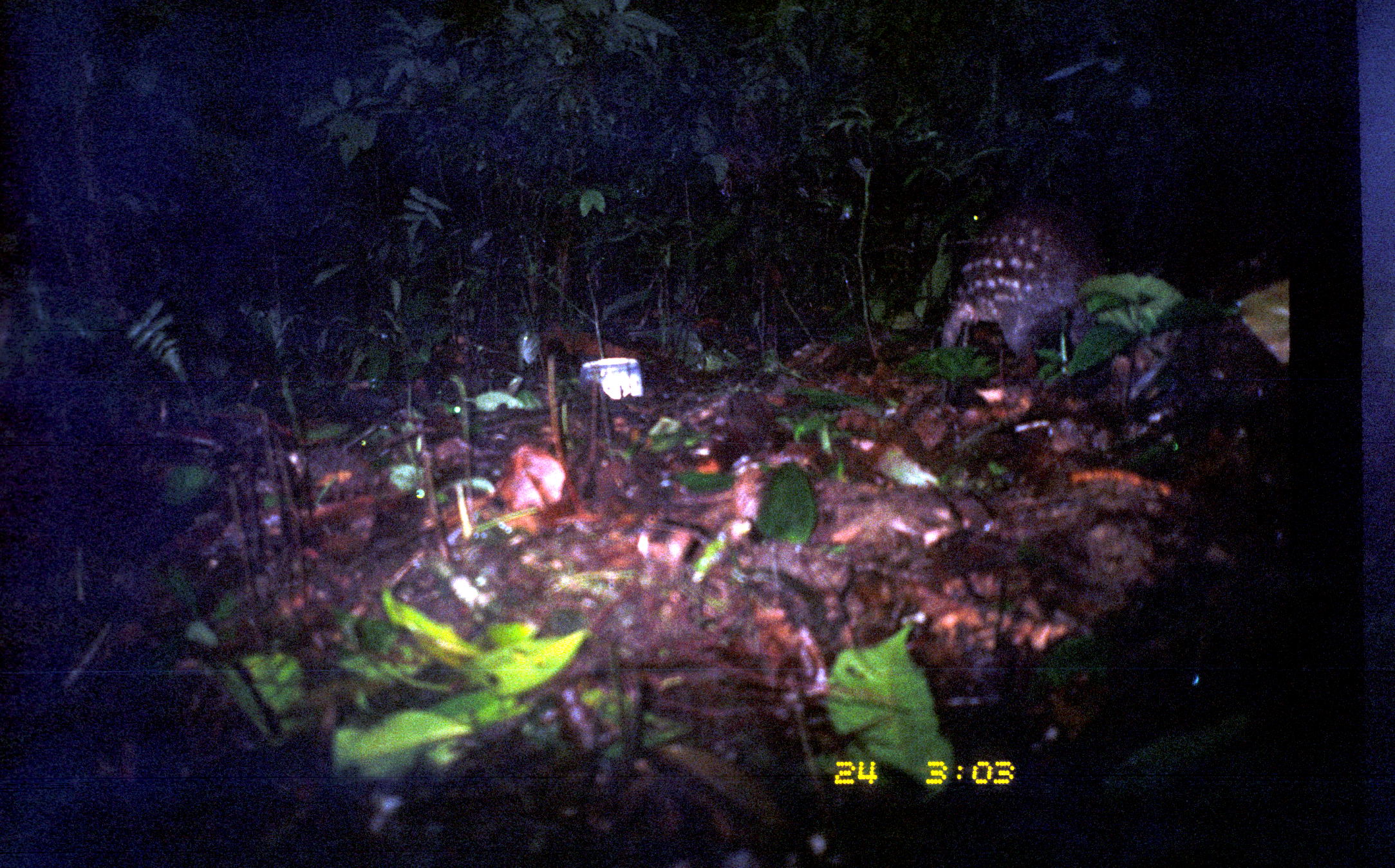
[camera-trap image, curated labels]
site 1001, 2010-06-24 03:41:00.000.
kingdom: Animalia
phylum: Chordata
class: Mammalia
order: Rodentia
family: Cuniculidae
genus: Cuniculus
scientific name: Cuniculus paca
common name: spotted paca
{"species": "Cuniculus paca (spotted paca)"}